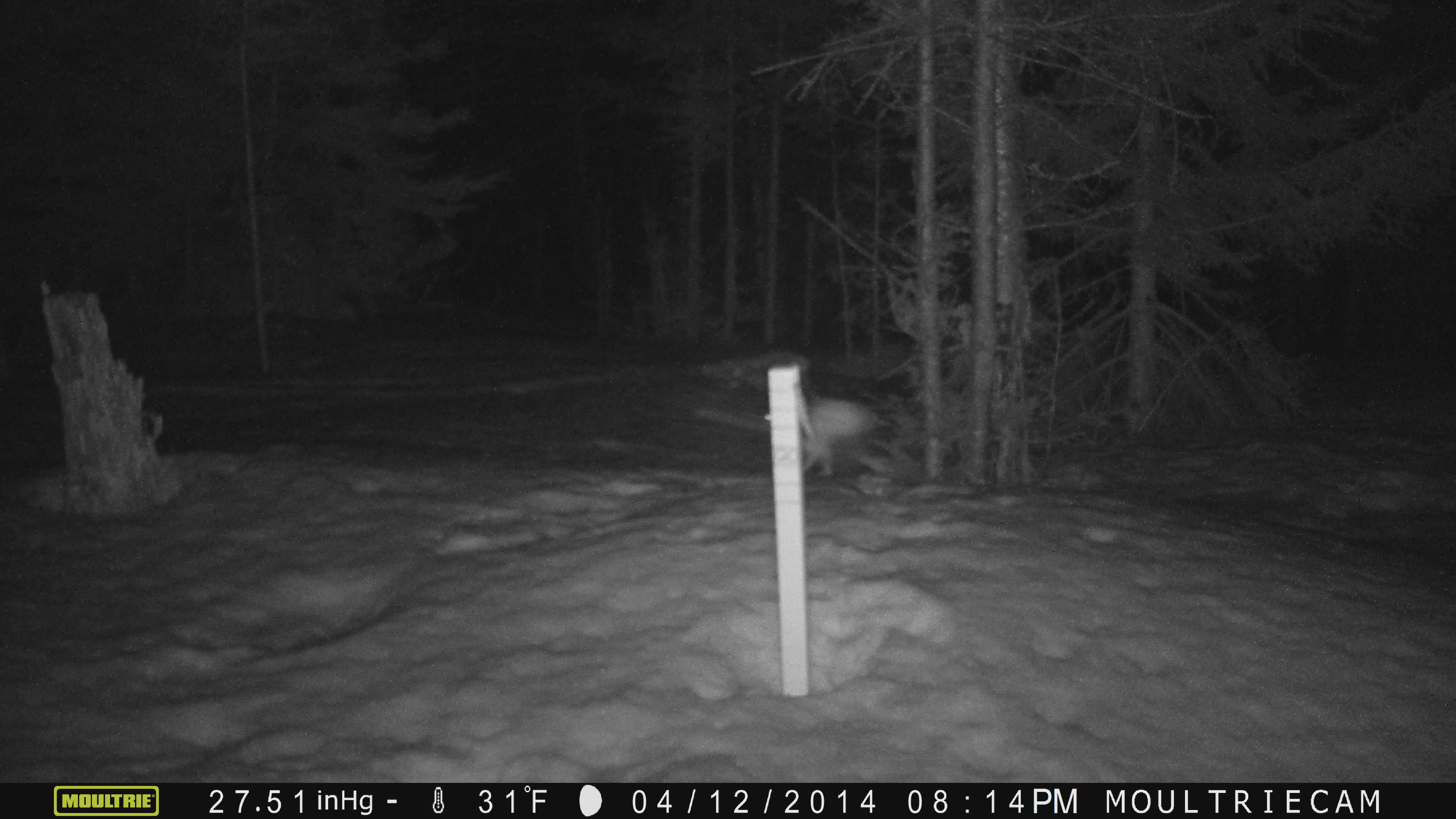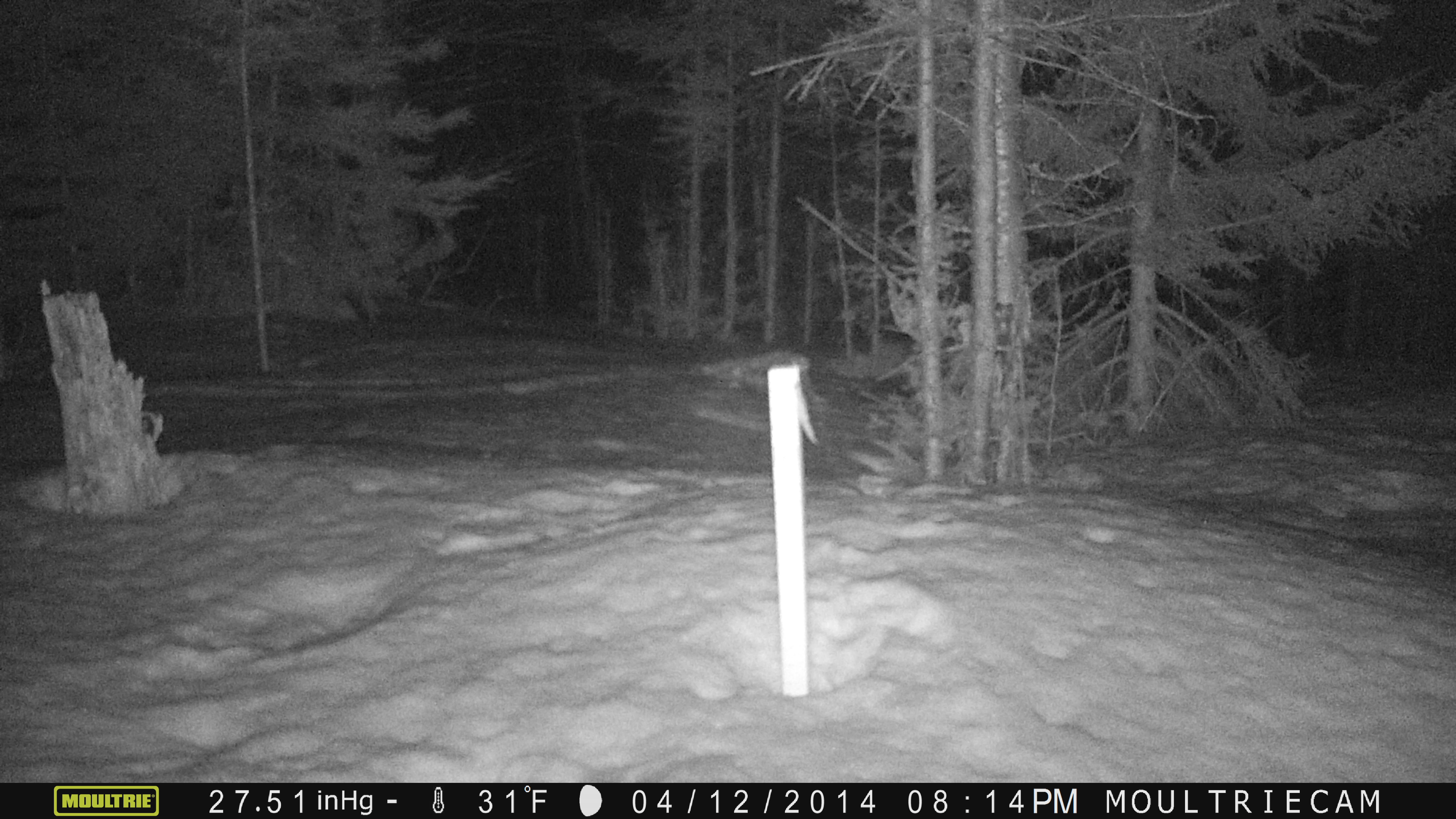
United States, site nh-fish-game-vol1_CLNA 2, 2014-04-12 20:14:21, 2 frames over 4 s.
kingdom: Animalia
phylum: Chordata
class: Mammalia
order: Lagomorpha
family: Leporidae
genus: Lepus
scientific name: Lepus americanus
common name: snowshoe hare